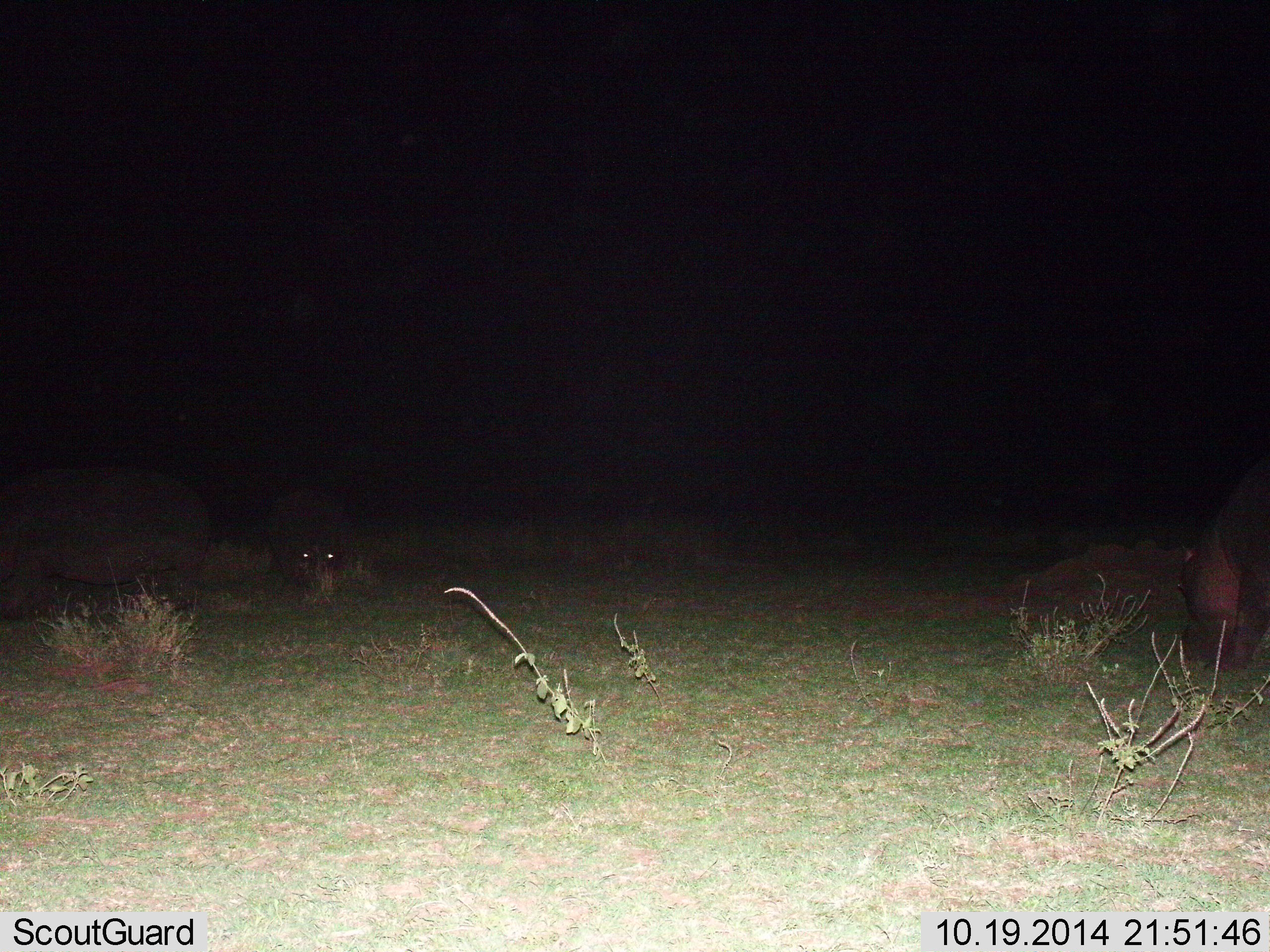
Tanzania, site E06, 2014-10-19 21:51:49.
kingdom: Animalia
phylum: Chordata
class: Mammalia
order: Artiodactyla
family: Hippopotamidae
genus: Hippopotamus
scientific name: Hippopotamus amphibius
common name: hippopotamus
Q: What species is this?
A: Hippopotamus (Hippopotamus amphibius).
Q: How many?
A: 3.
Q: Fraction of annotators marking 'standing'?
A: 10%.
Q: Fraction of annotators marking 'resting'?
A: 0%.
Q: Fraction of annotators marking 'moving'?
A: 10%.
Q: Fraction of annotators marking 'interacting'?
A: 0%.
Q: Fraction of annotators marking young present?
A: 30%.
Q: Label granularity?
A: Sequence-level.